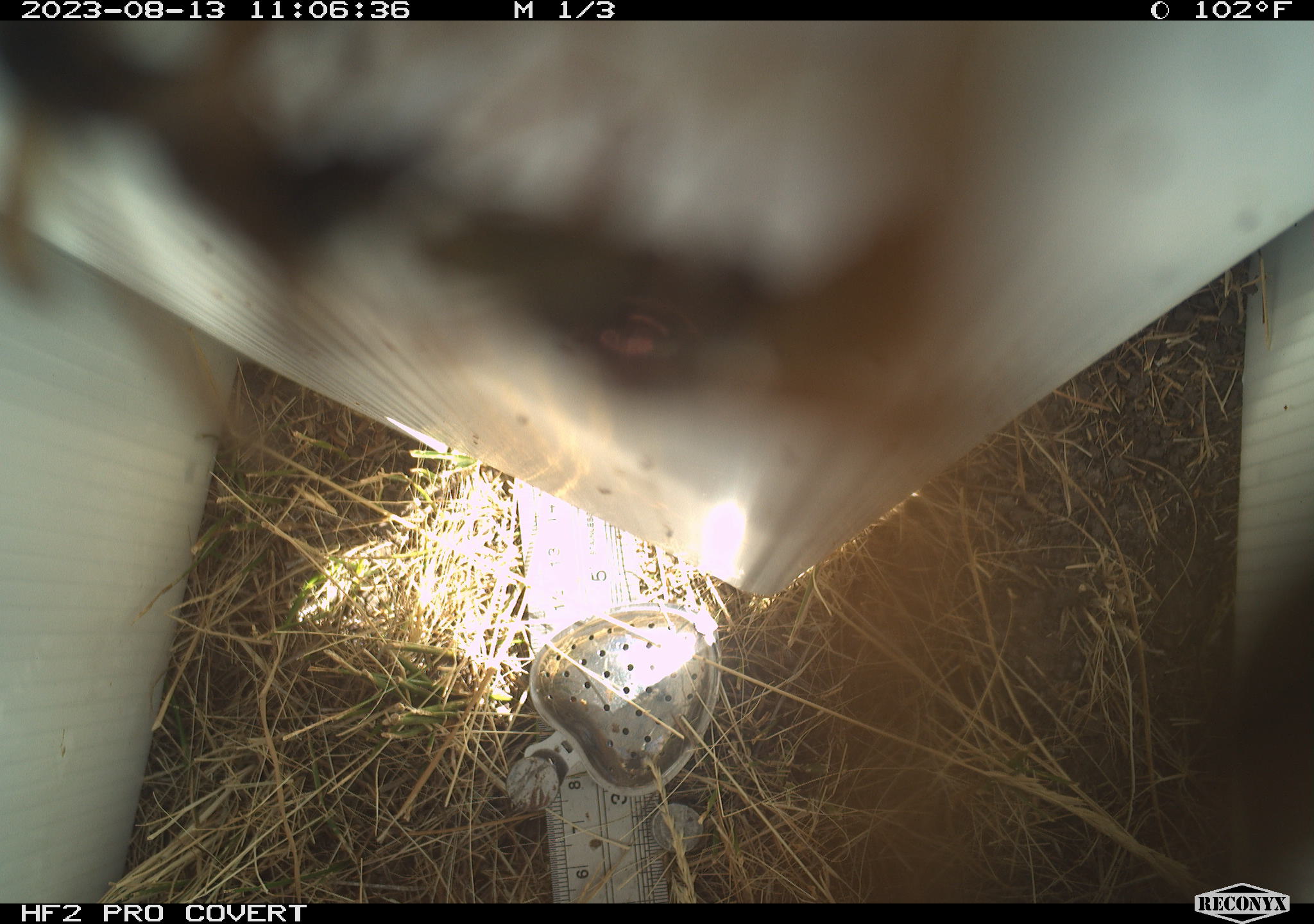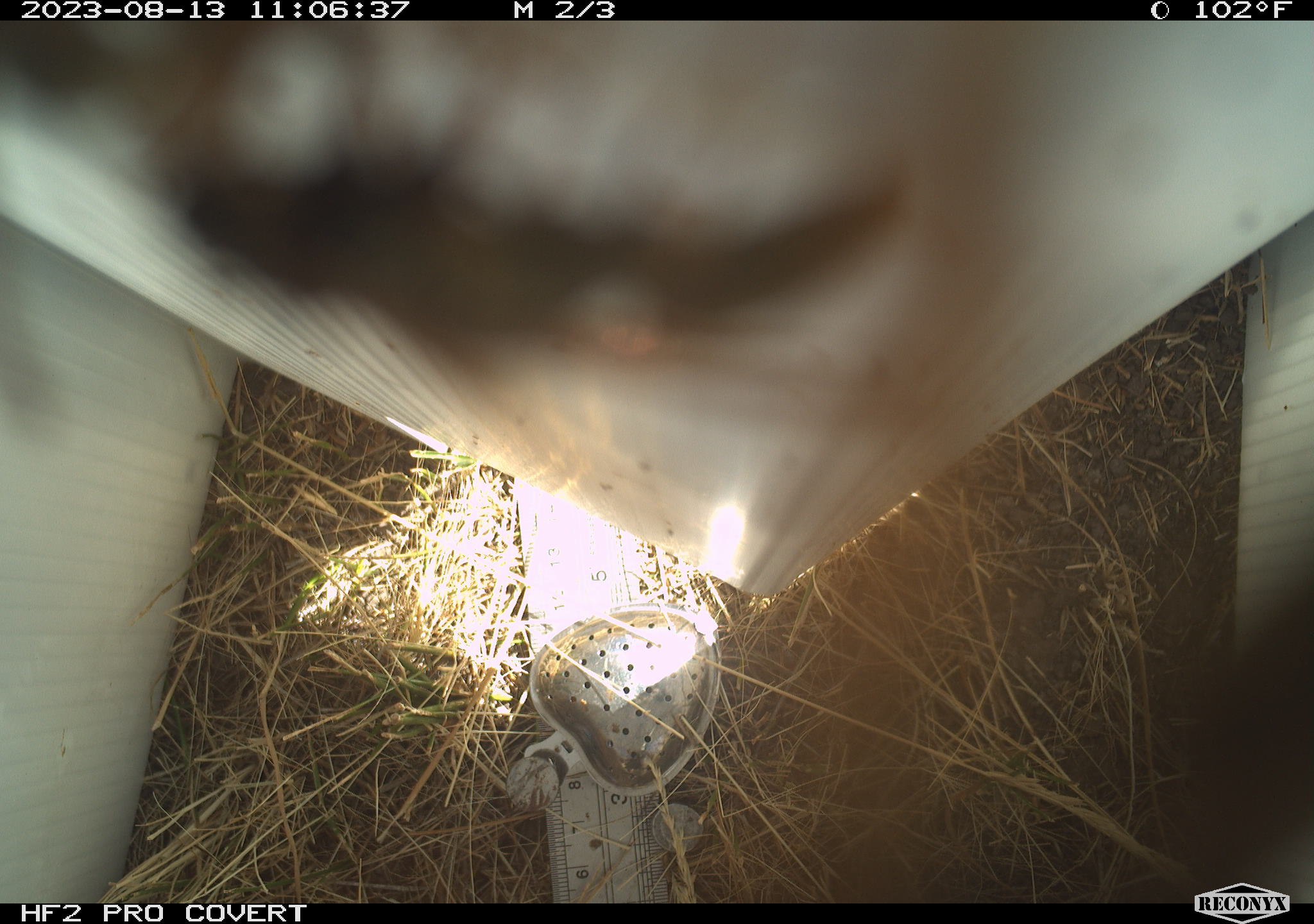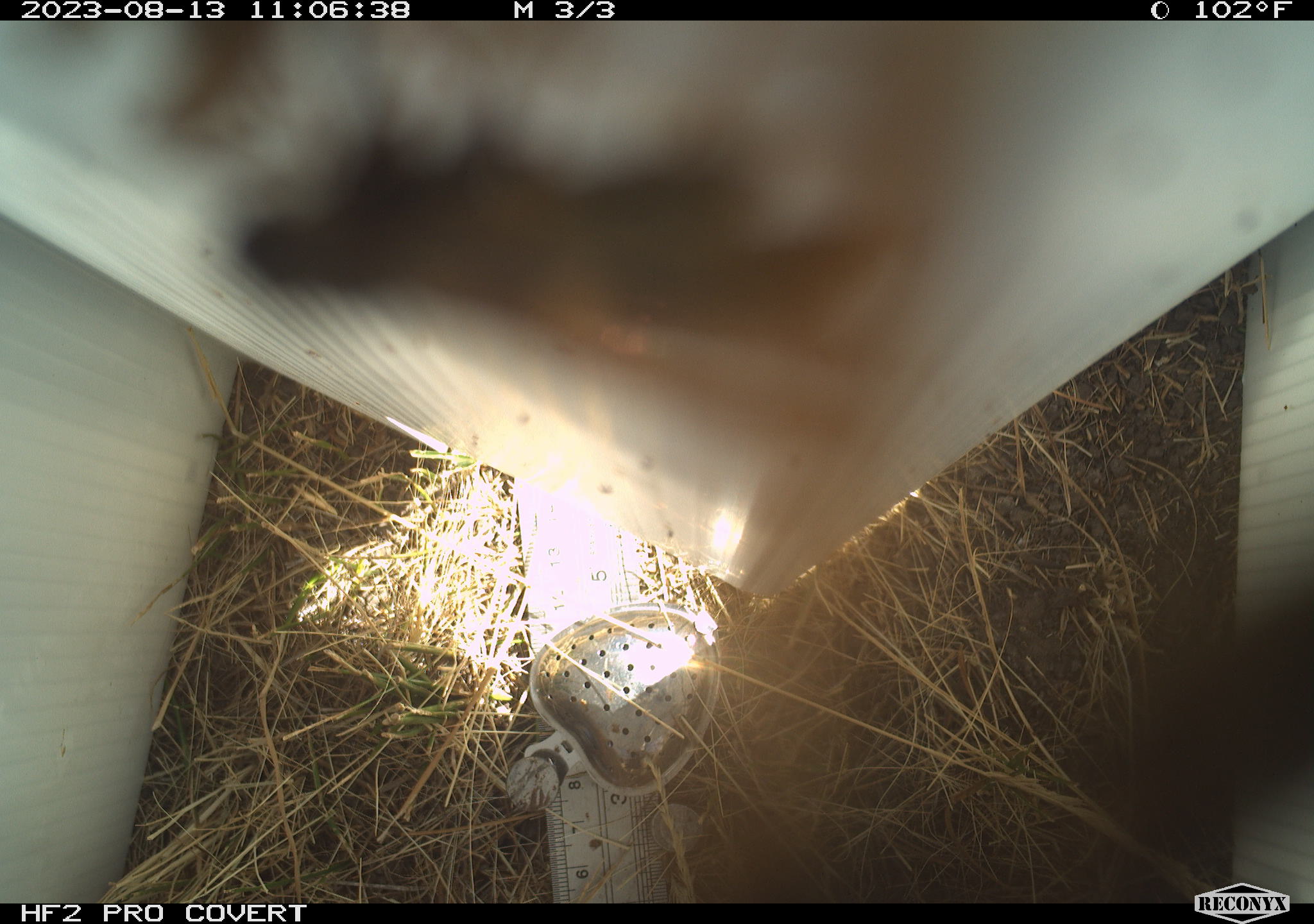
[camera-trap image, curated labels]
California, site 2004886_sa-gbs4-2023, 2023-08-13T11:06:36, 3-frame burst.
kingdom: Animalia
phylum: Arthropoda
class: Insecta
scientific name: Insecta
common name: insect